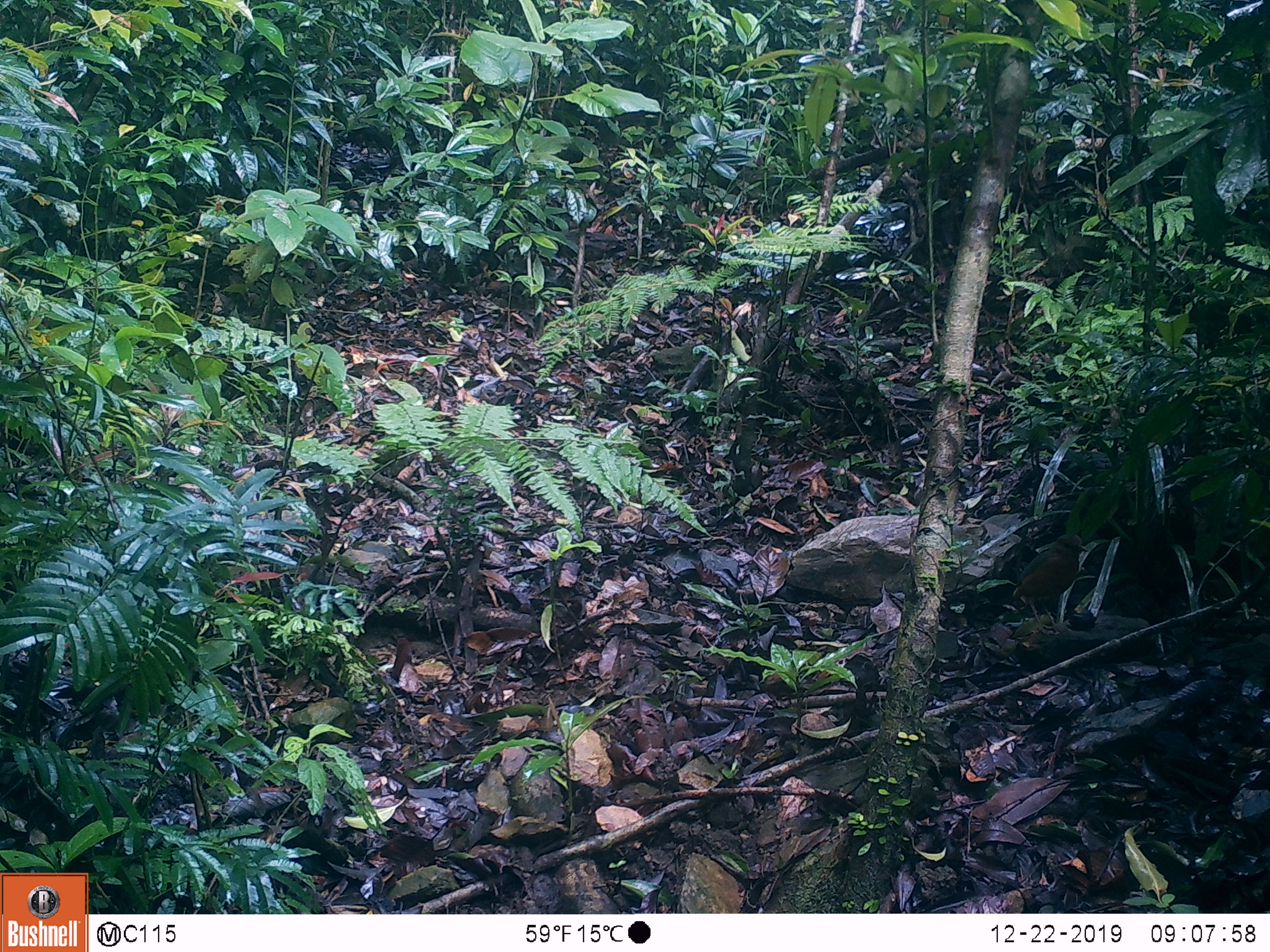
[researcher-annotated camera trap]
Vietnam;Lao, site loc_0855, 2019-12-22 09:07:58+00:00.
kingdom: Animalia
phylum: Chordata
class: Aves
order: Passeriformes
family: Pittidae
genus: Pitta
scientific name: Pitta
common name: typical pittas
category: unidentified pitta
Unidentified pitta (typical pittas) (Pitta). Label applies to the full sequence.